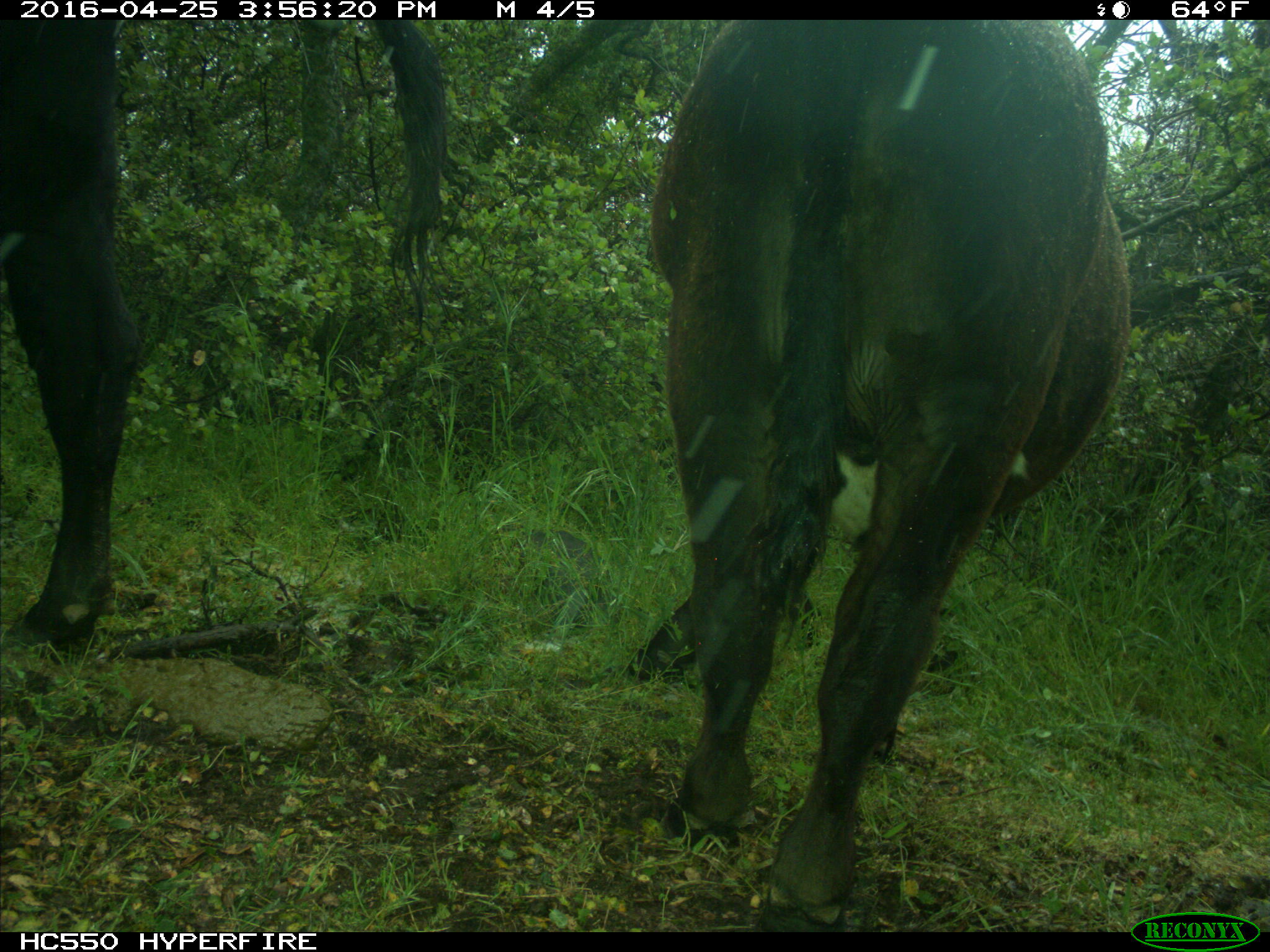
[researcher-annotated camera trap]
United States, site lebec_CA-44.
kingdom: Animalia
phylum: Chordata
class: Mammalia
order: Artiodactyla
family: Bovidae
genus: Bos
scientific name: Bos taurus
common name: domestic cow